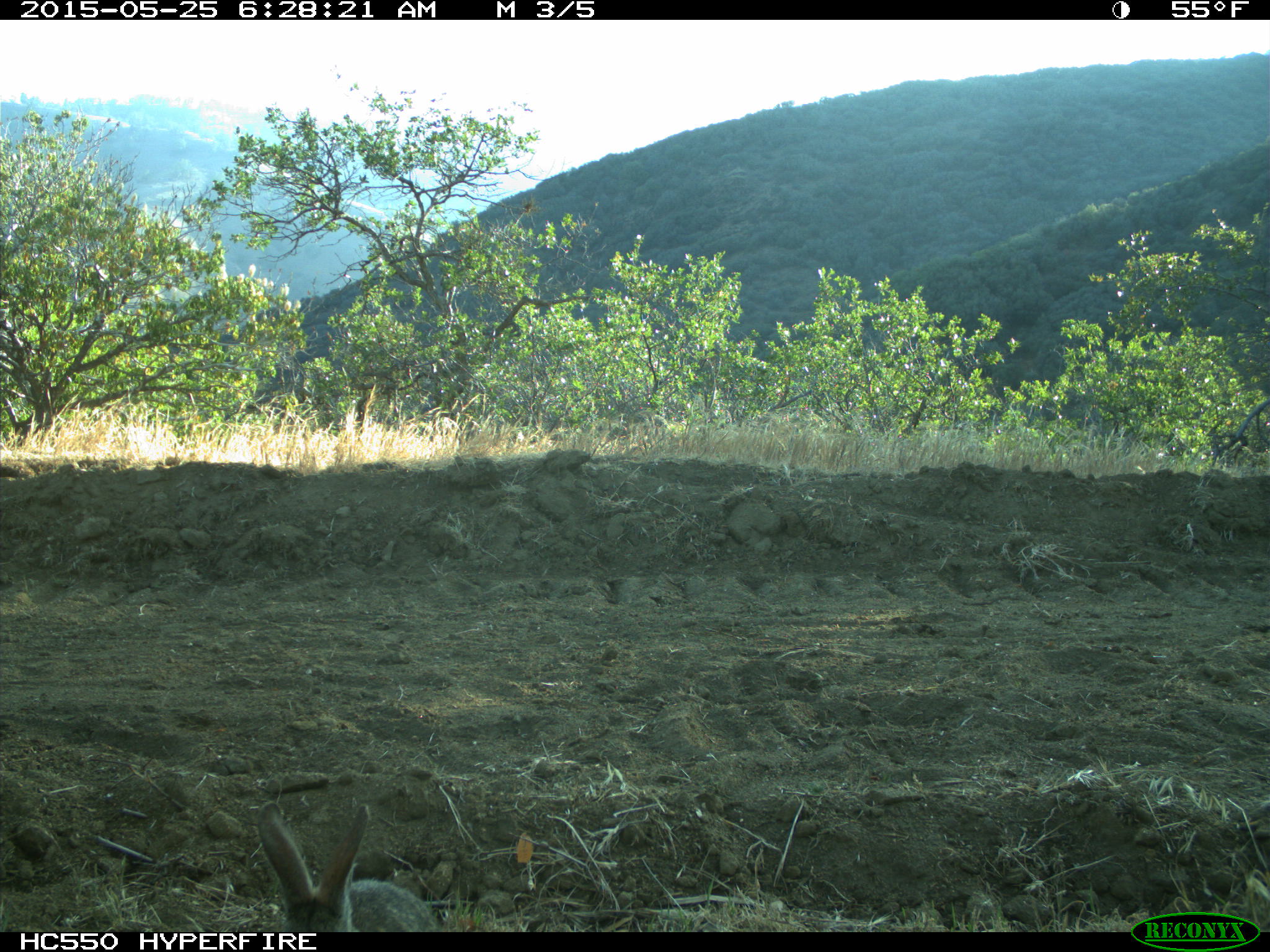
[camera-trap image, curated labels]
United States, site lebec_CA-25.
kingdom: Animalia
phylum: Chordata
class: Mammalia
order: Lagomorpha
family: Leporidae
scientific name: Leporidae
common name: rabbits and hares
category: unidentified rabbit